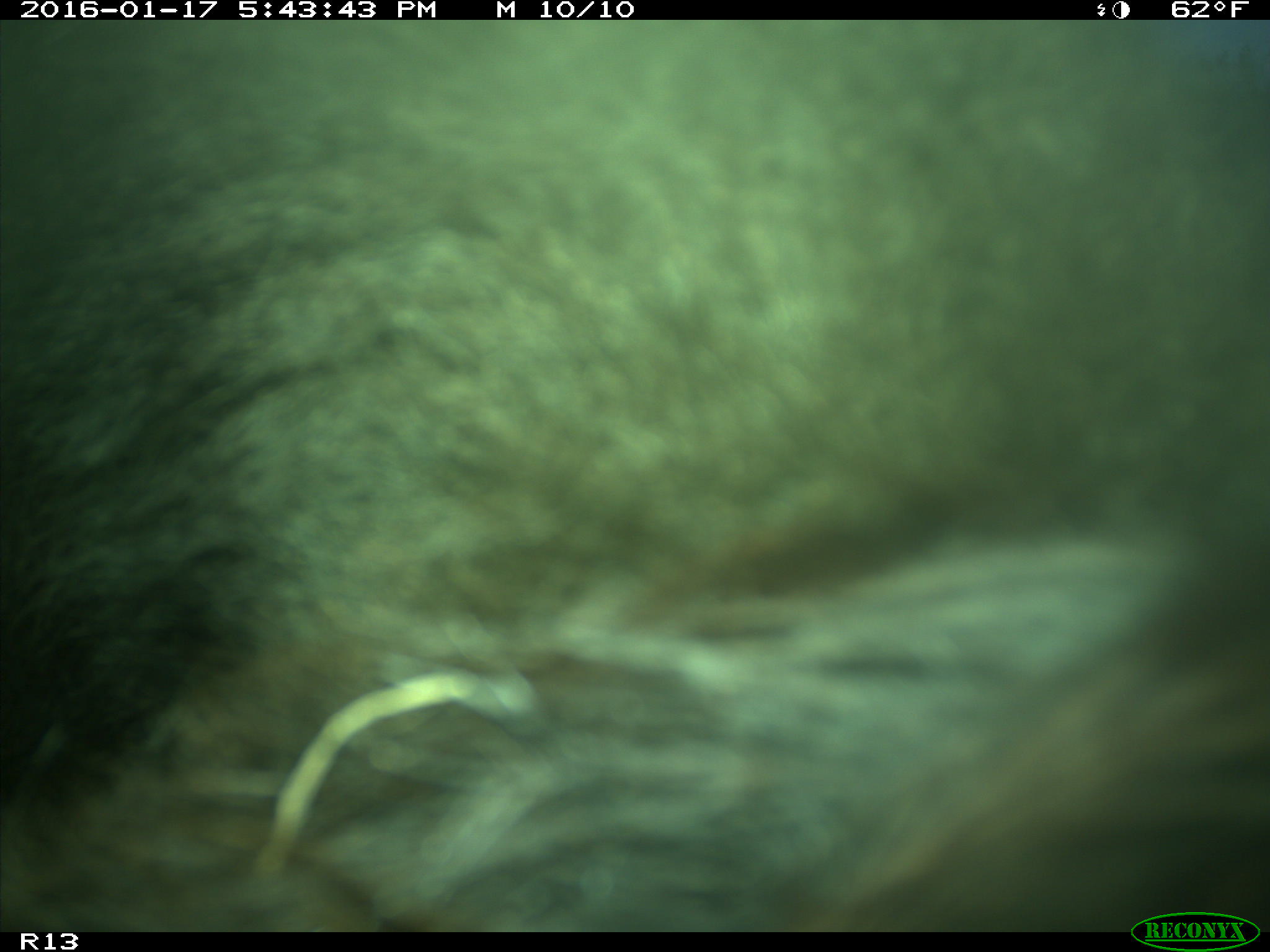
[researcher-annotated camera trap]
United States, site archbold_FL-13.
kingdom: Animalia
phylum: Chordata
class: Mammalia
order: Artiodactyla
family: Bovidae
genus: Bos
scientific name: Bos taurus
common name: domestic cow